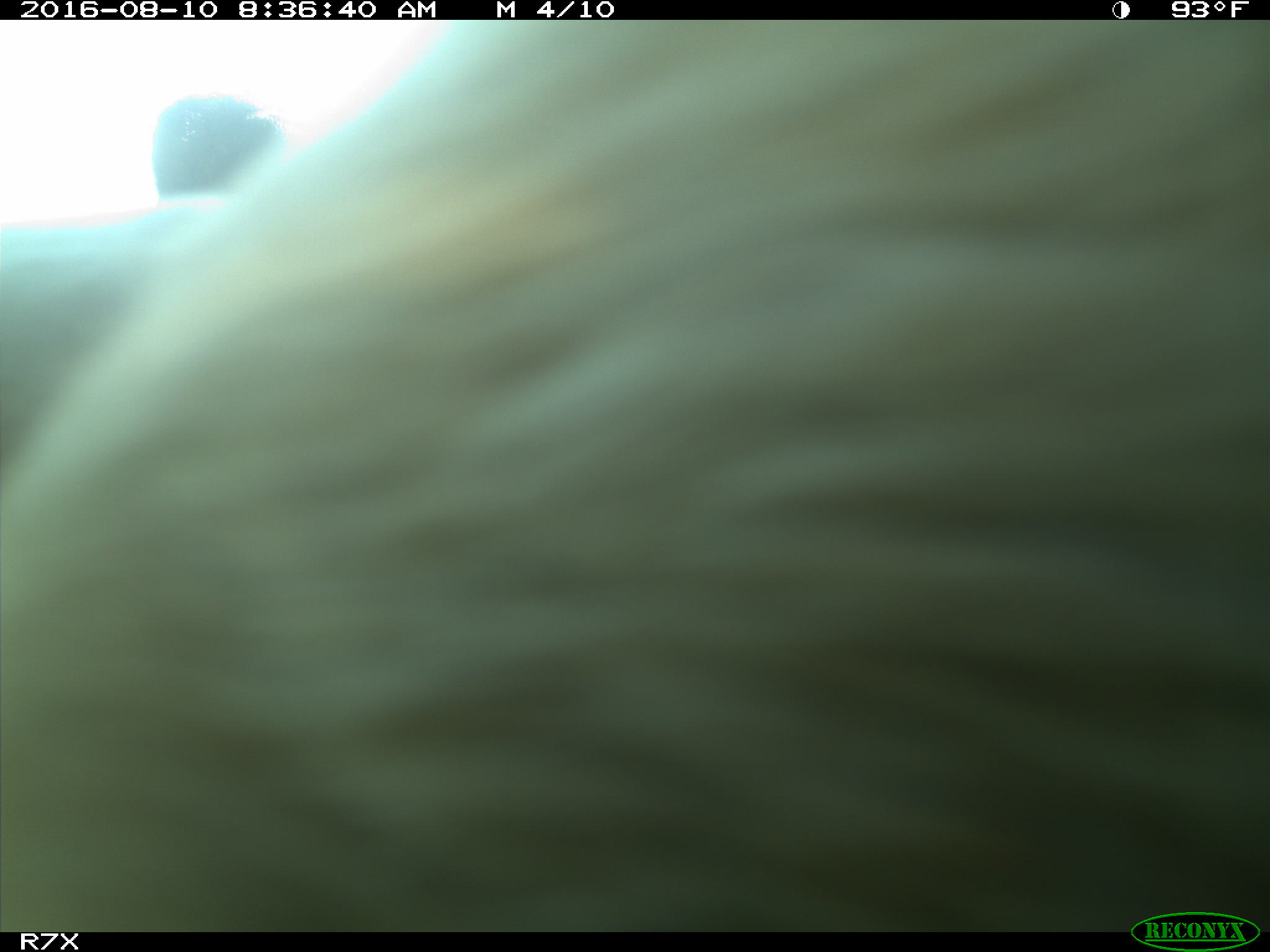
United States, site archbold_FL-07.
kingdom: Animalia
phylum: Chordata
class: Mammalia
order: Artiodactyla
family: Bovidae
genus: Bos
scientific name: Bos taurus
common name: domestic cow